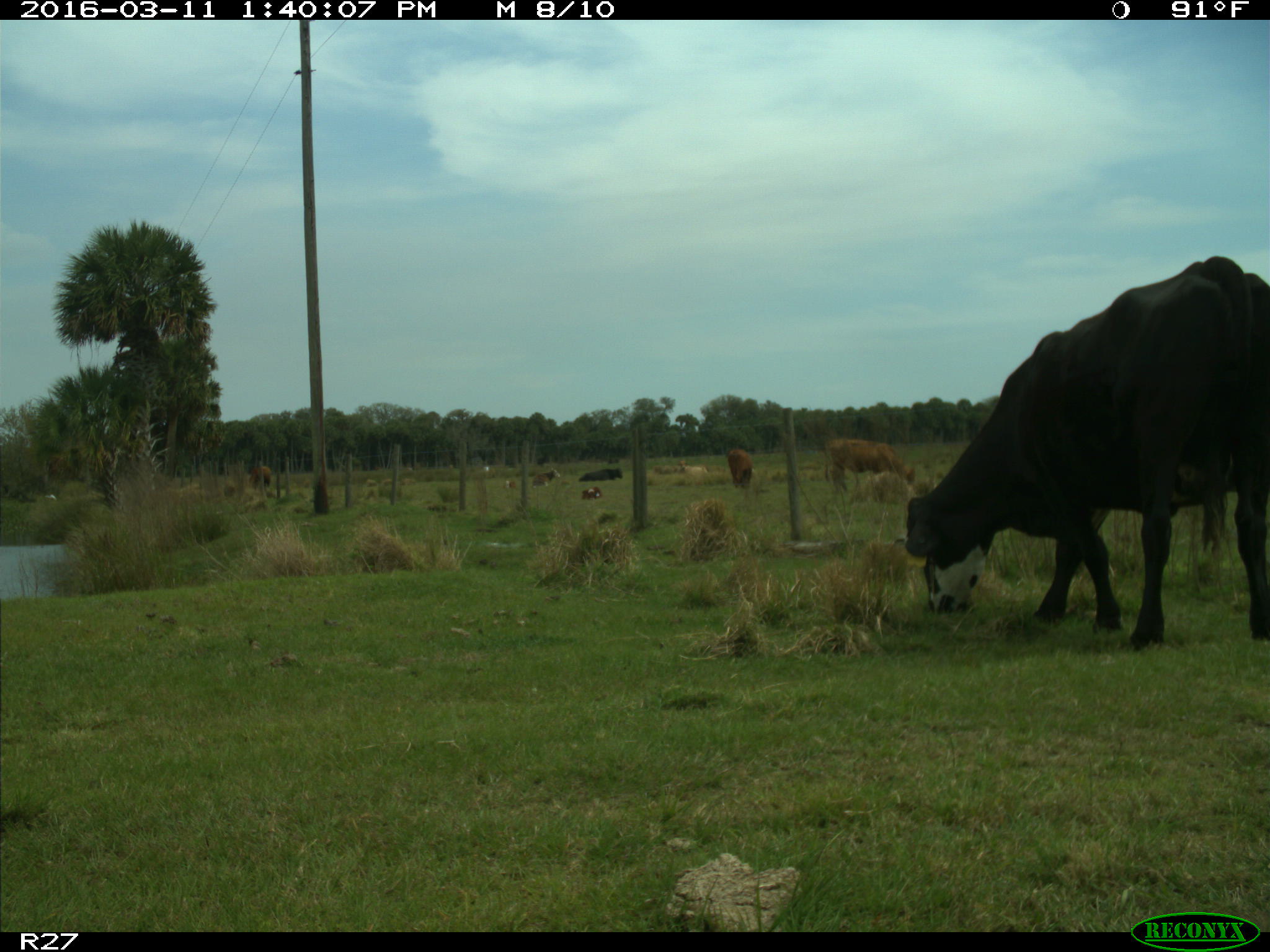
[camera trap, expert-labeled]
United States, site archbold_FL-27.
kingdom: Animalia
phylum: Chordata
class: Mammalia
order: Artiodactyla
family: Bovidae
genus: Bos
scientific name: Bos taurus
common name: domestic cow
Bos taurus (domestic cow).